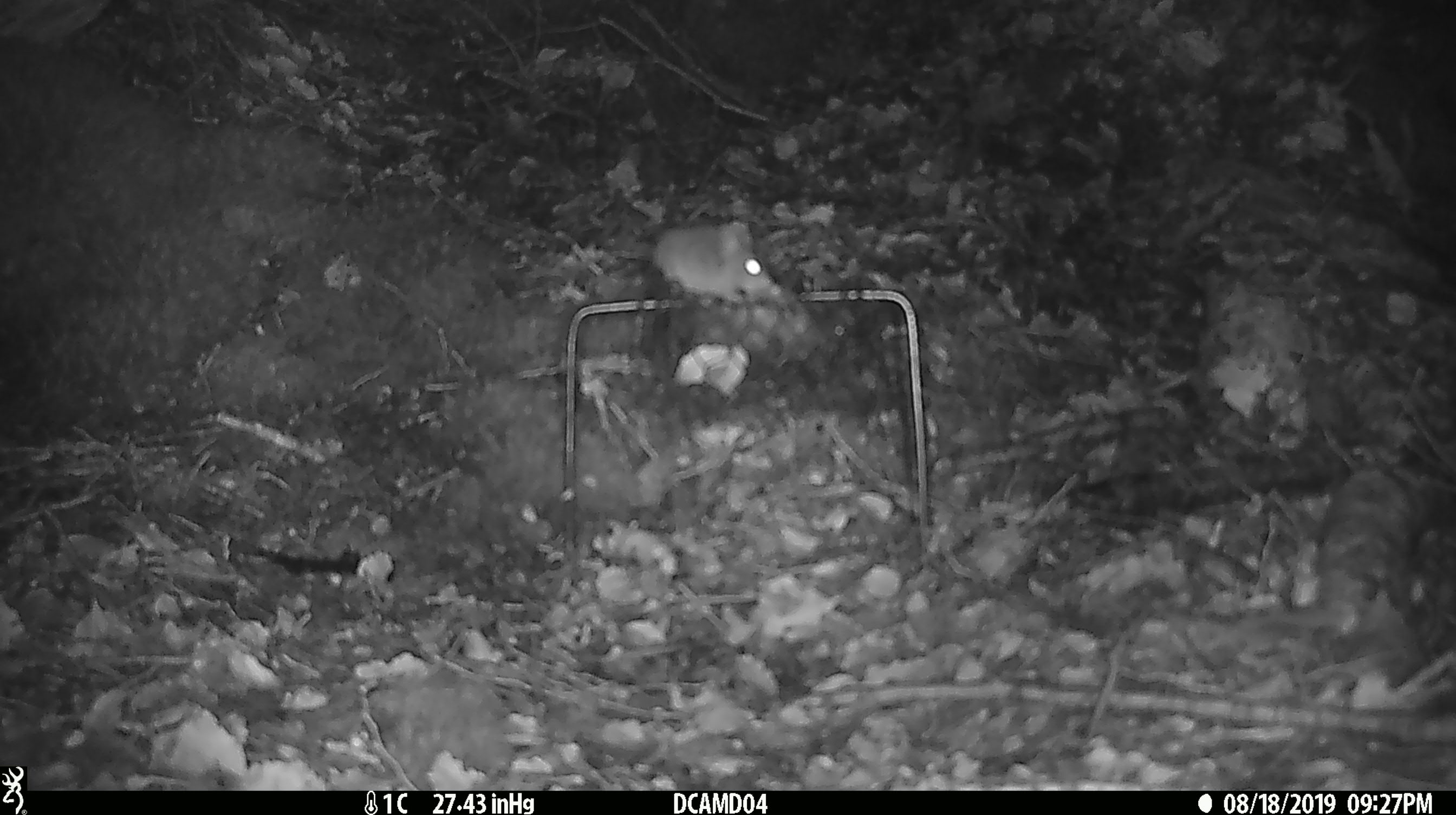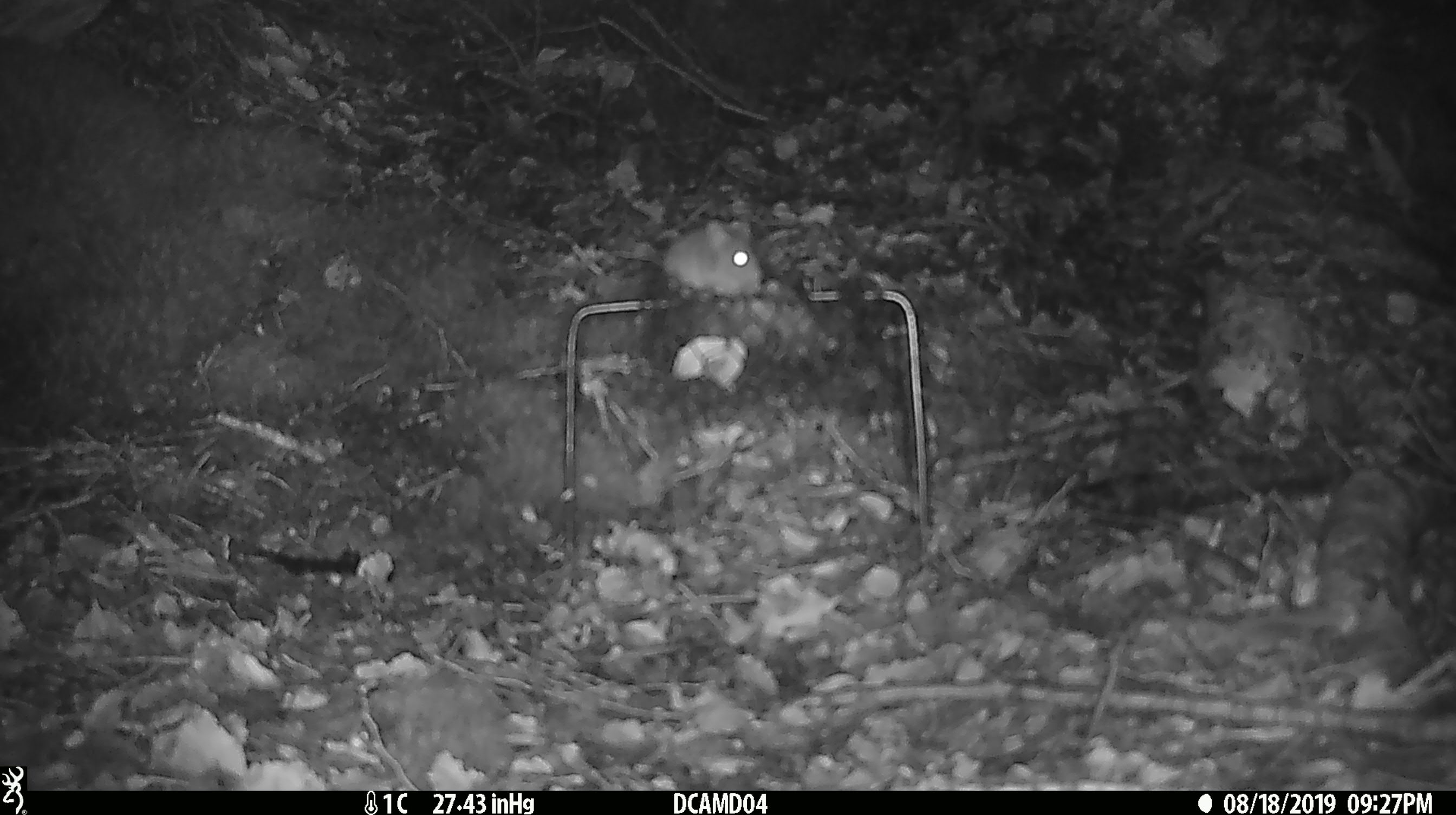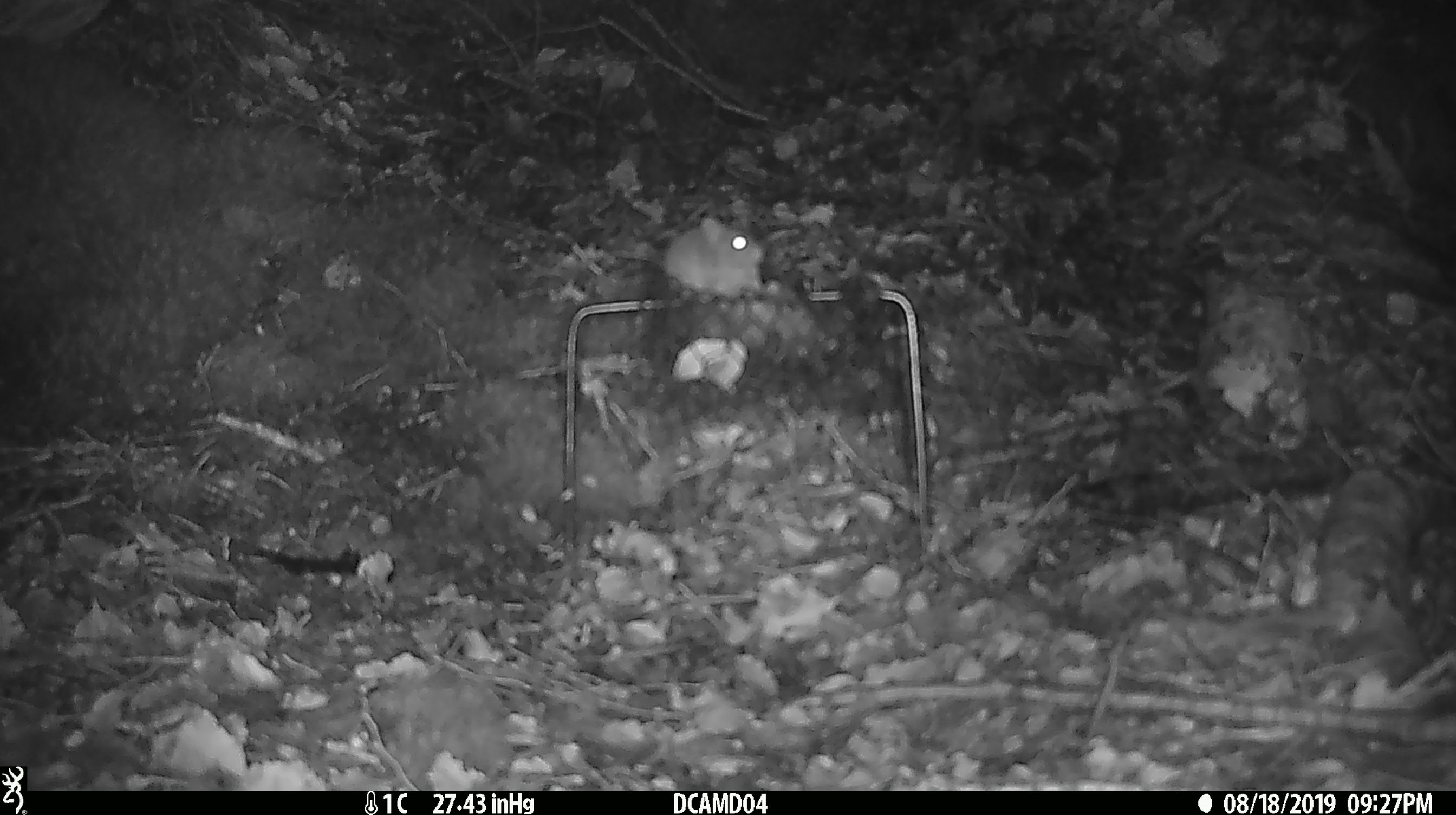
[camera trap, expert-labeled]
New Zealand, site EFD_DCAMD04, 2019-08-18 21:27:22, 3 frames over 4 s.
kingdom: Animalia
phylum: Chordata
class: Mammalia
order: Rodentia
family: Muridae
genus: Mus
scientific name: Mus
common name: mouse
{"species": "mouse (Mus)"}